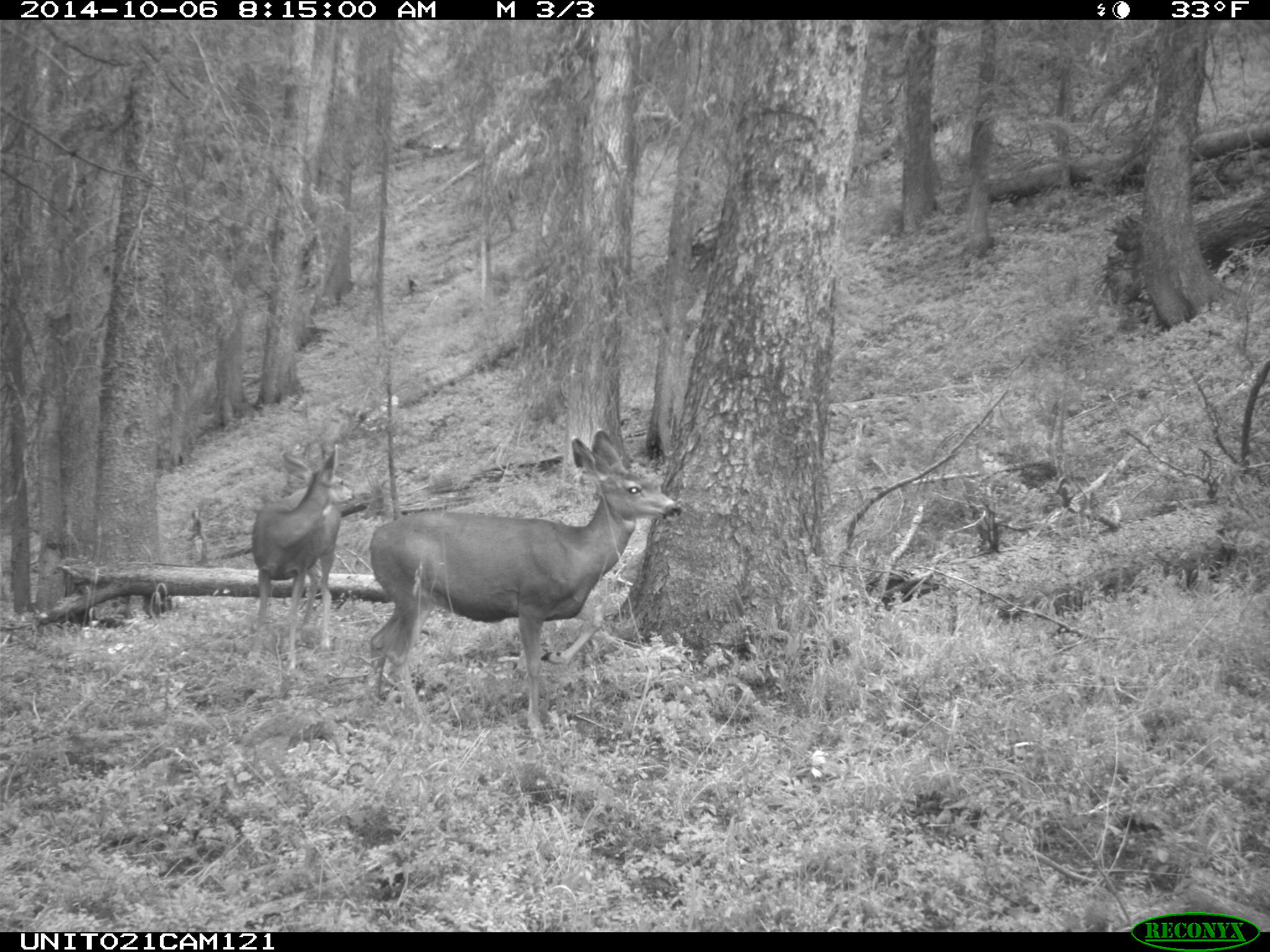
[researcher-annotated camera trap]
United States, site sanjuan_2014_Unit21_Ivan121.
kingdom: Animalia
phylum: Chordata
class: Mammalia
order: Artiodactyla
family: Cervidae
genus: Odocoileus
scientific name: Odocoileus hemionus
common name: mule deer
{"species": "Odocoileus hemionus (mule deer)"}